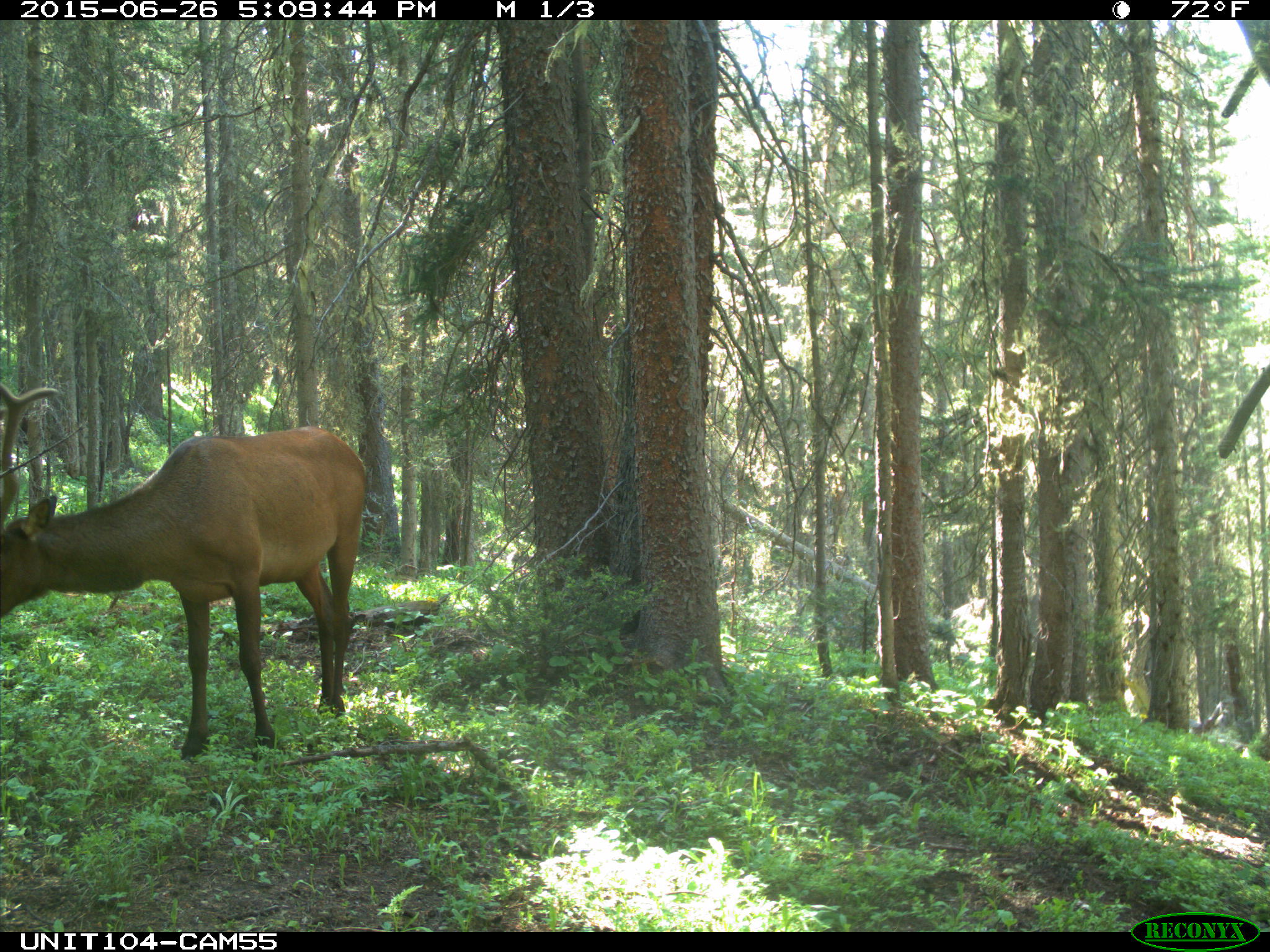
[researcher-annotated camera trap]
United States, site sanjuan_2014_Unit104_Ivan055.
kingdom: Animalia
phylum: Chordata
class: Mammalia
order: Artiodactyla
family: Cervidae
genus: Cervus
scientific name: Cervus elaphus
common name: red deer